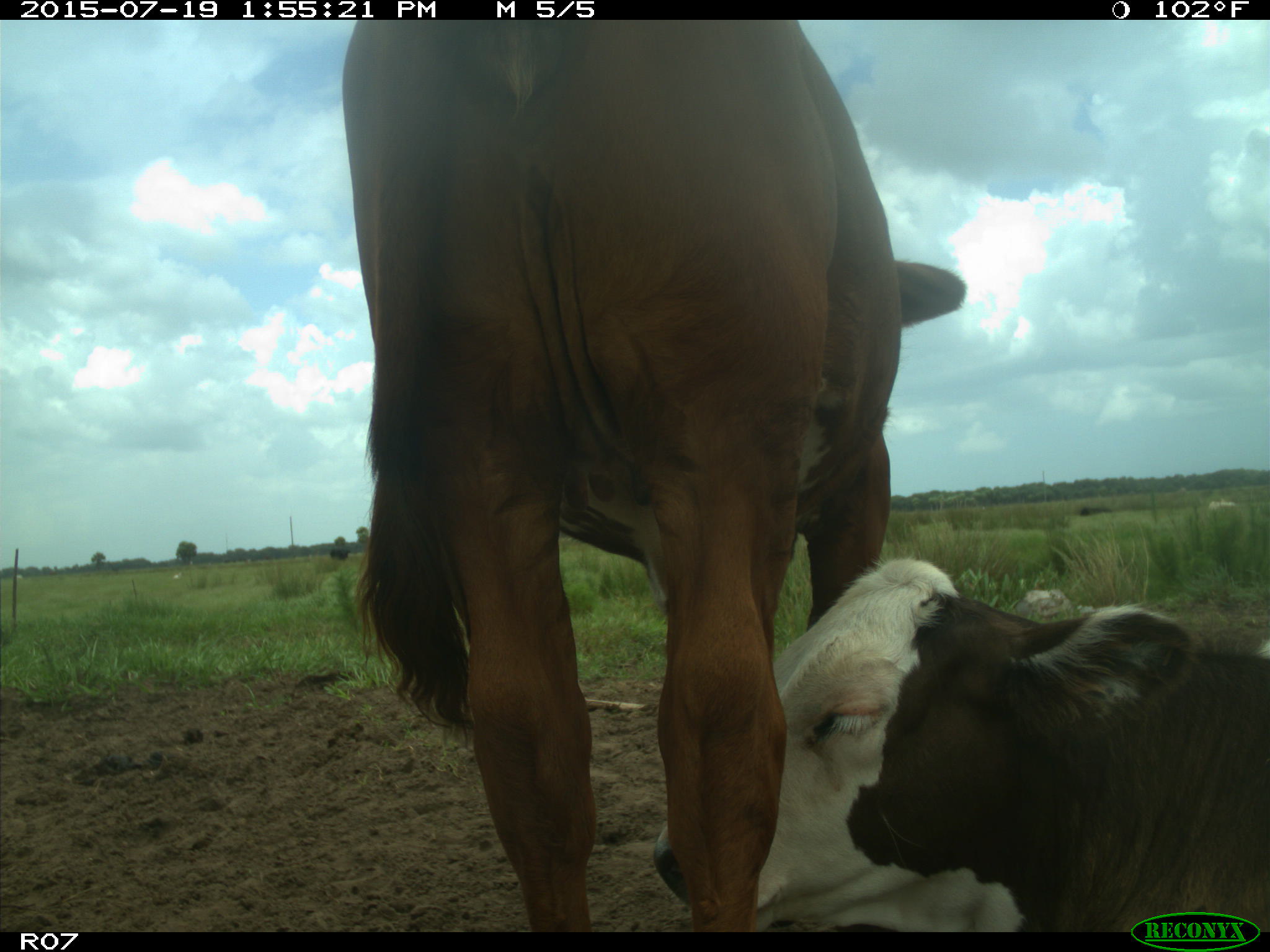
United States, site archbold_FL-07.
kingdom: Animalia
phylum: Chordata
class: Mammalia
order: Artiodactyla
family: Bovidae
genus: Bos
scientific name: Bos taurus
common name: domestic cow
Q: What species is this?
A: Bos taurus (domestic cow).